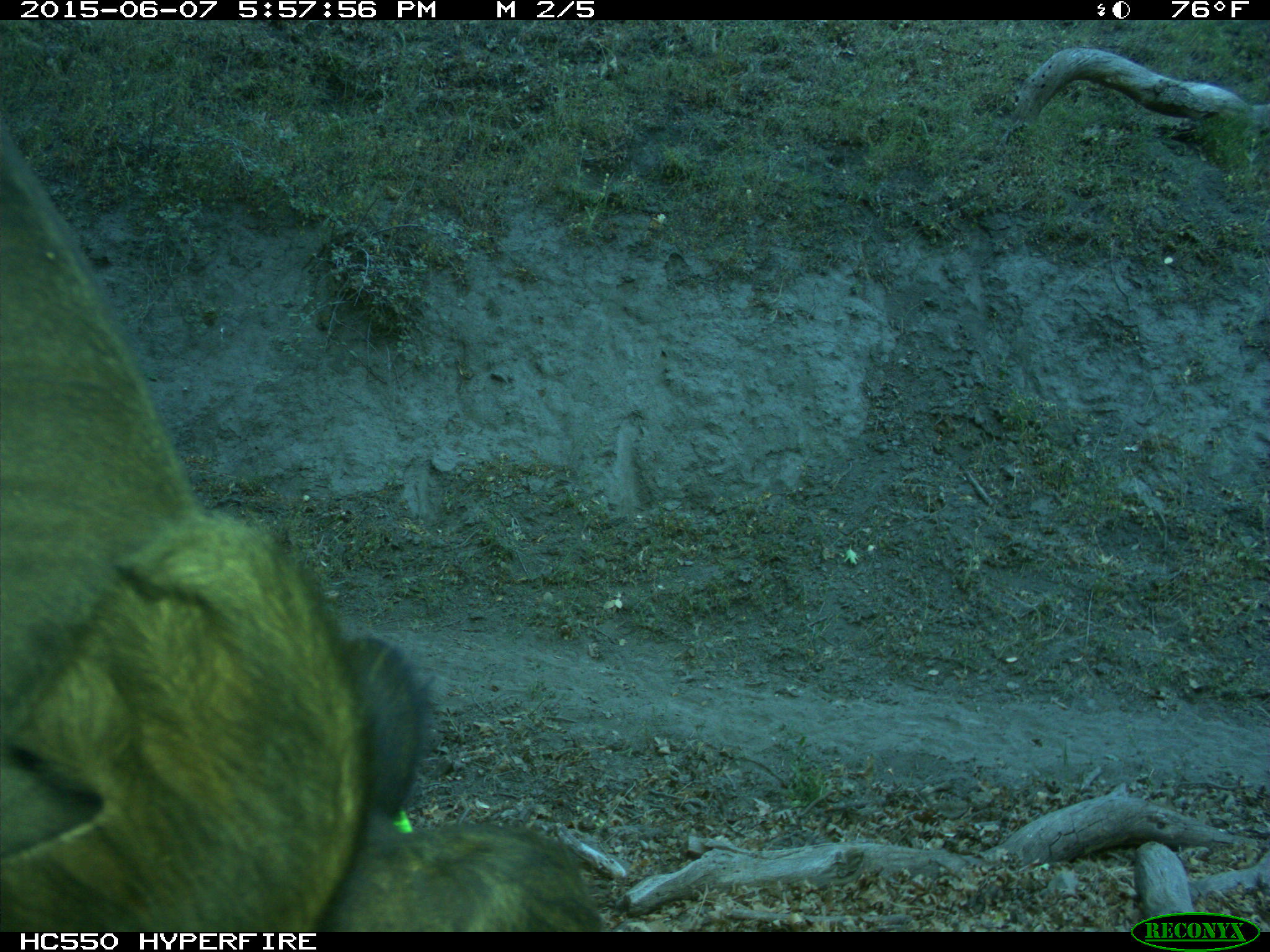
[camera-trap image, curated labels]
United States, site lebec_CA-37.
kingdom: Animalia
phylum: Chordata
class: Mammalia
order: Artiodactyla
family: Bovidae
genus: Bos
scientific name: Bos taurus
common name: domestic cow